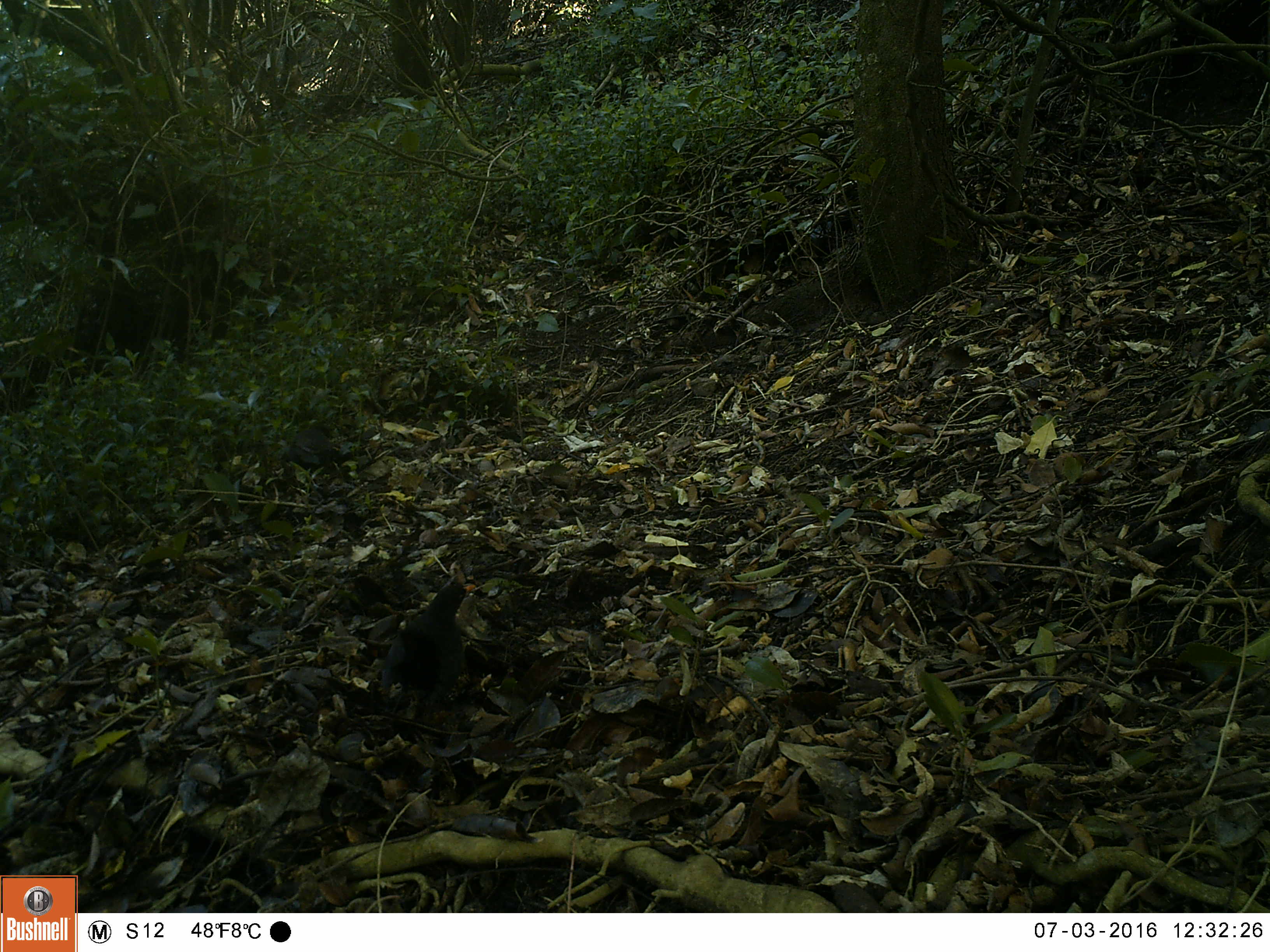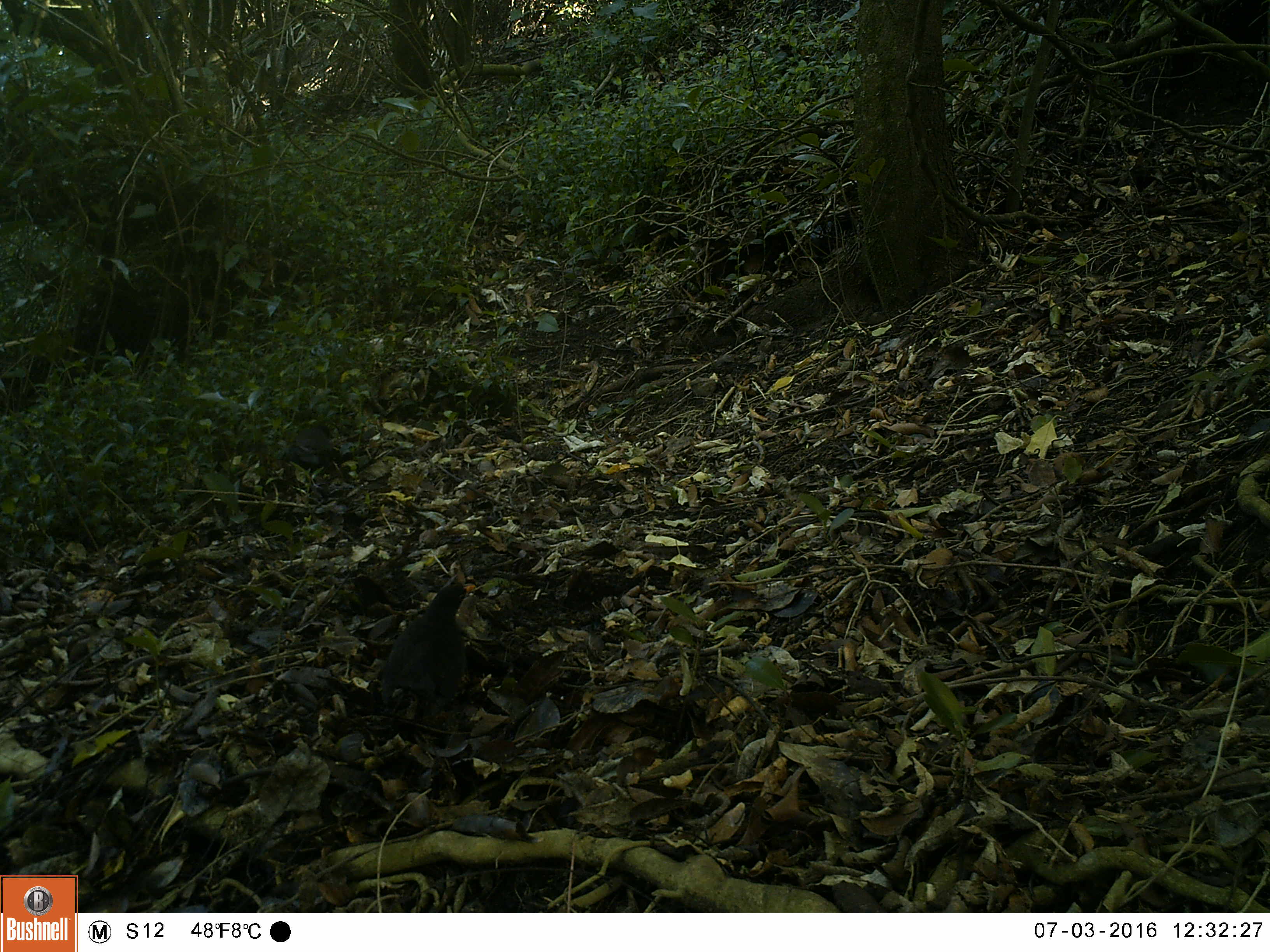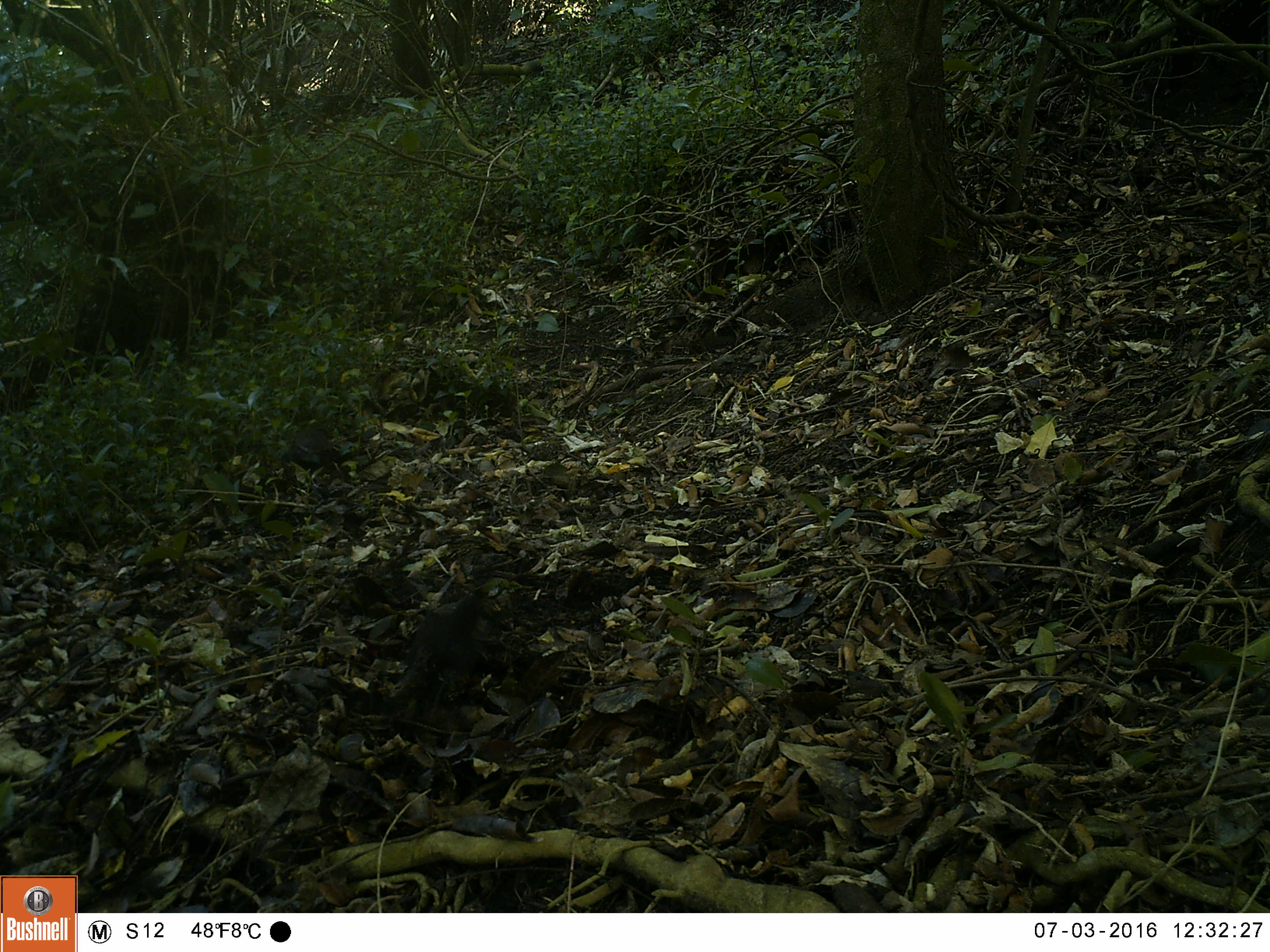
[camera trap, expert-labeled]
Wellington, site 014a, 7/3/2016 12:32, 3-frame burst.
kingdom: Animalia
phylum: Chordata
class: Aves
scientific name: Aves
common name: bird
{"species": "bird (Aves)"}